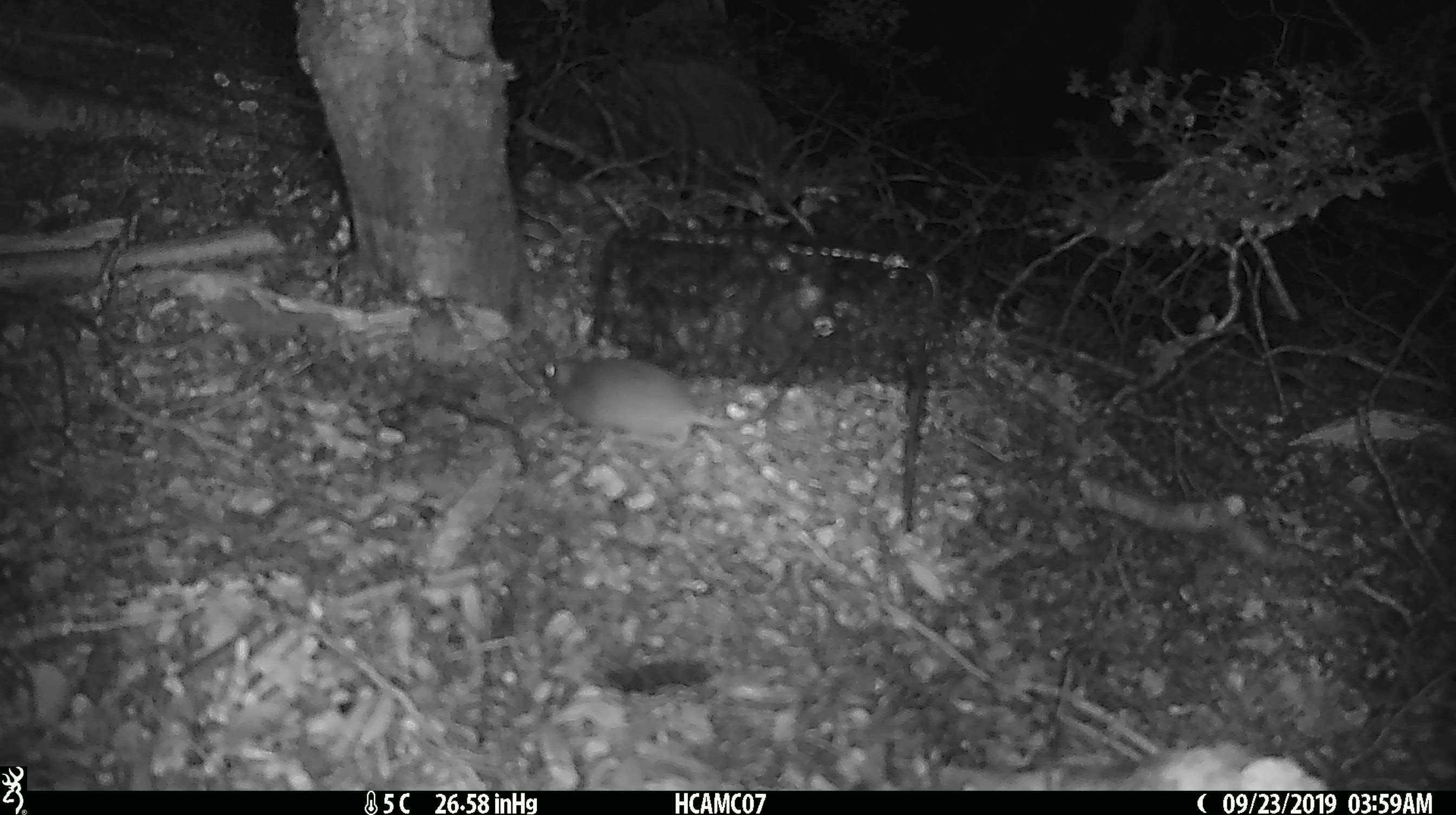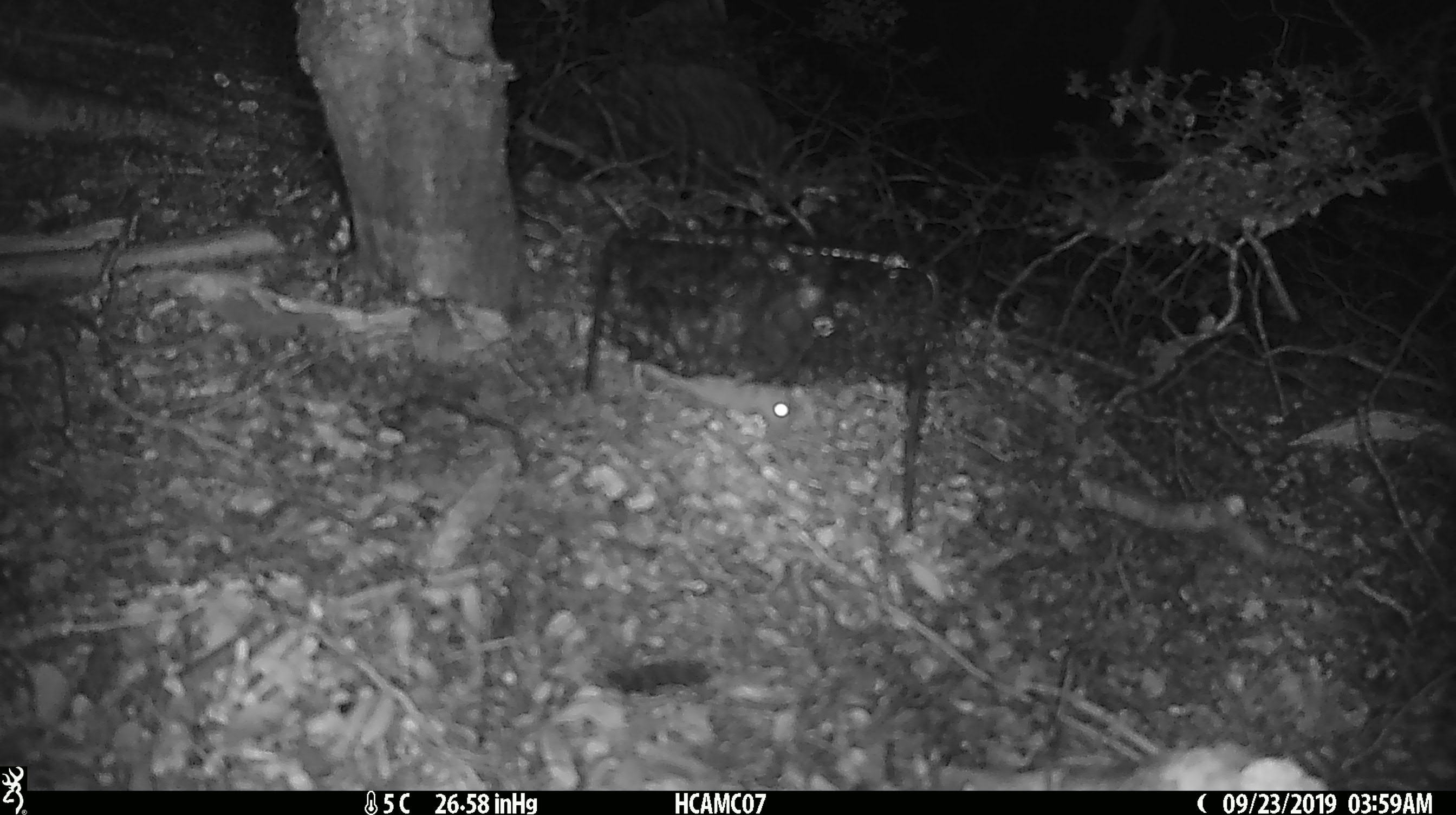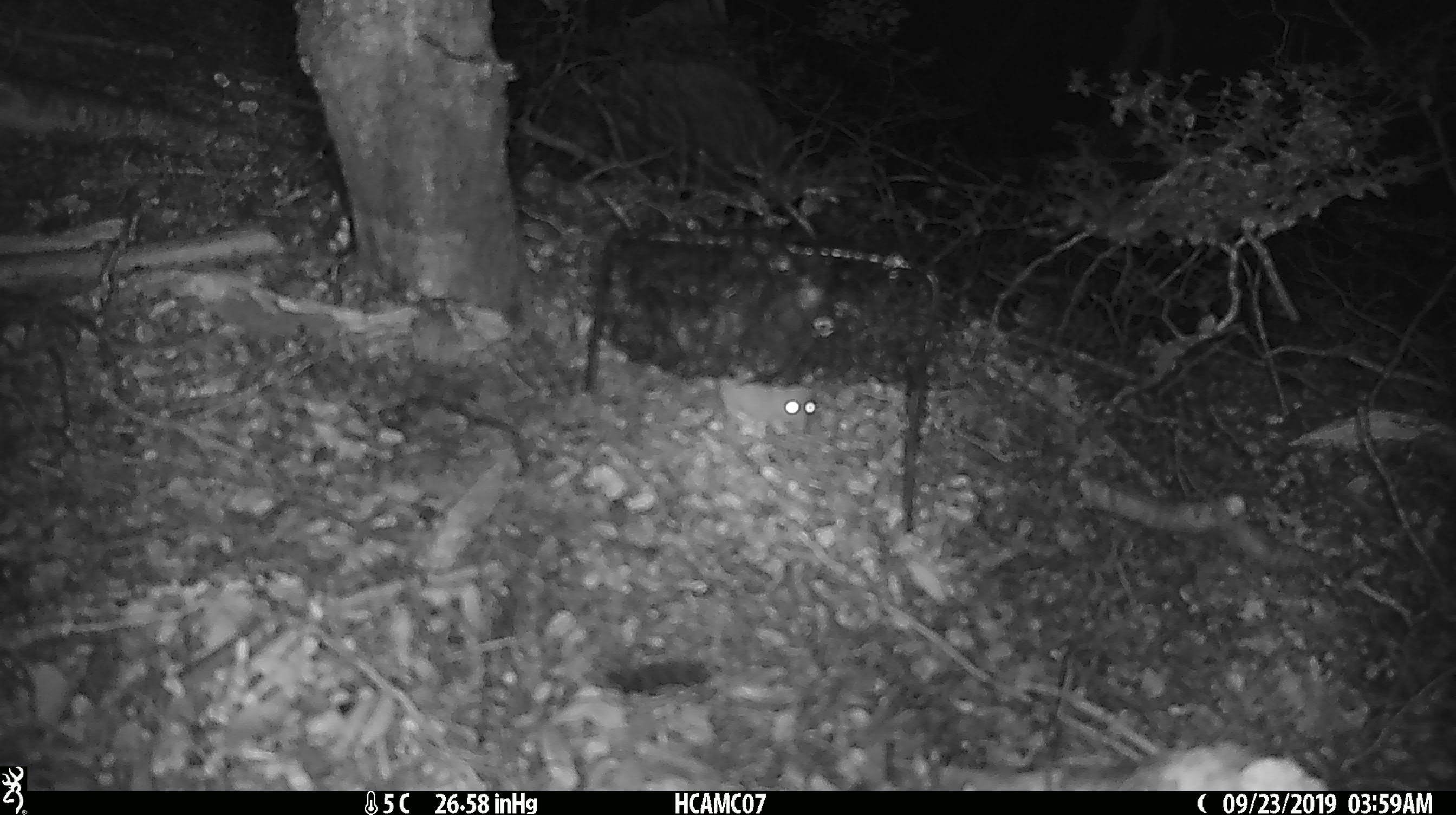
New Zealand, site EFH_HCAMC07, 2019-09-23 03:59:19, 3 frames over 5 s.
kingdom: Animalia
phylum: Chordata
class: Mammalia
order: Rodentia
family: Muridae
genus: Mus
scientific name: Mus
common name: mouse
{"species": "mouse (Mus)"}